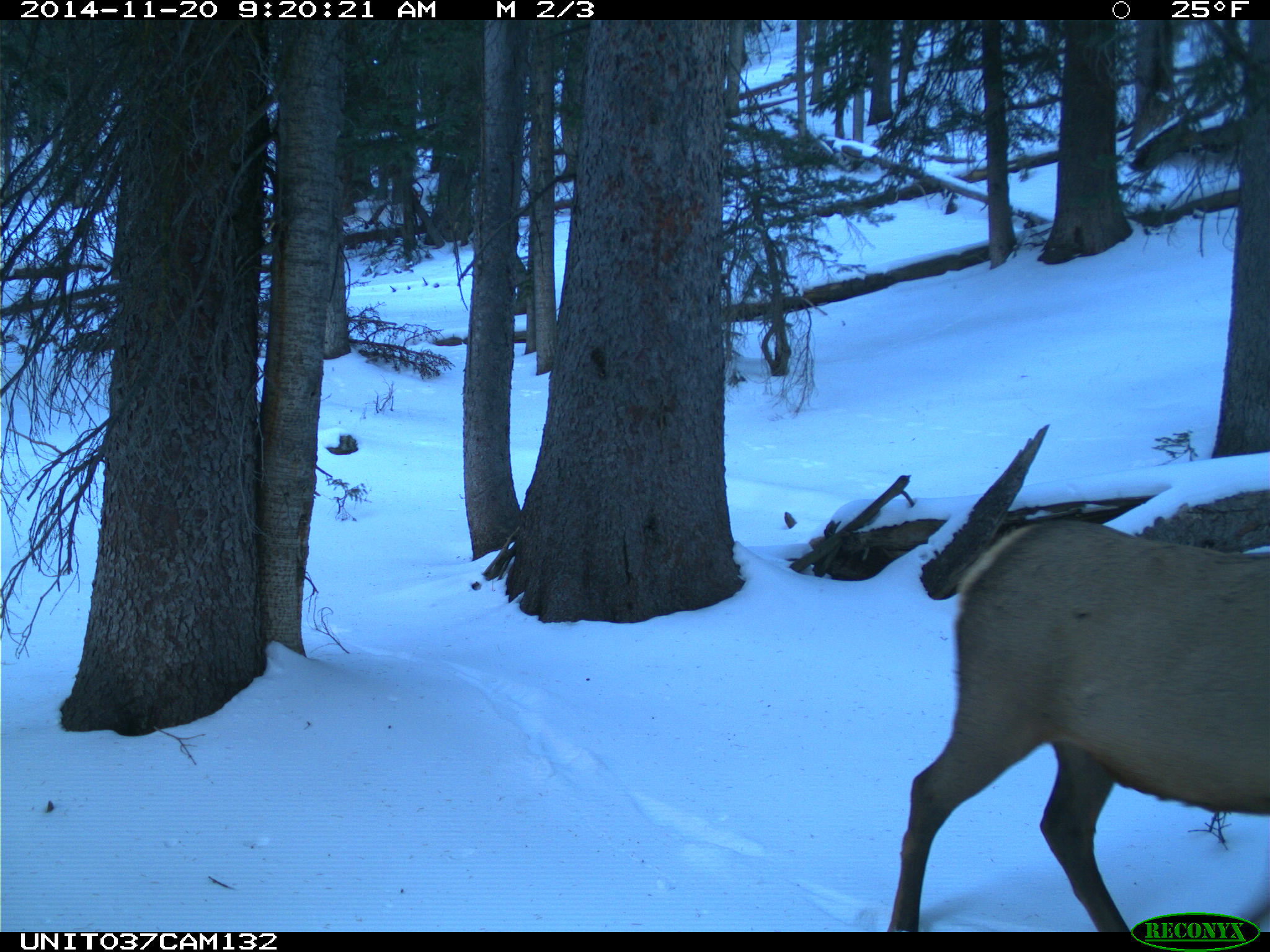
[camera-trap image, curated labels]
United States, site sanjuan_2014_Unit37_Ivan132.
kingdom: Animalia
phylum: Chordata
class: Mammalia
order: Artiodactyla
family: Cervidae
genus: Cervus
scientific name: Cervus elaphus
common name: red deer